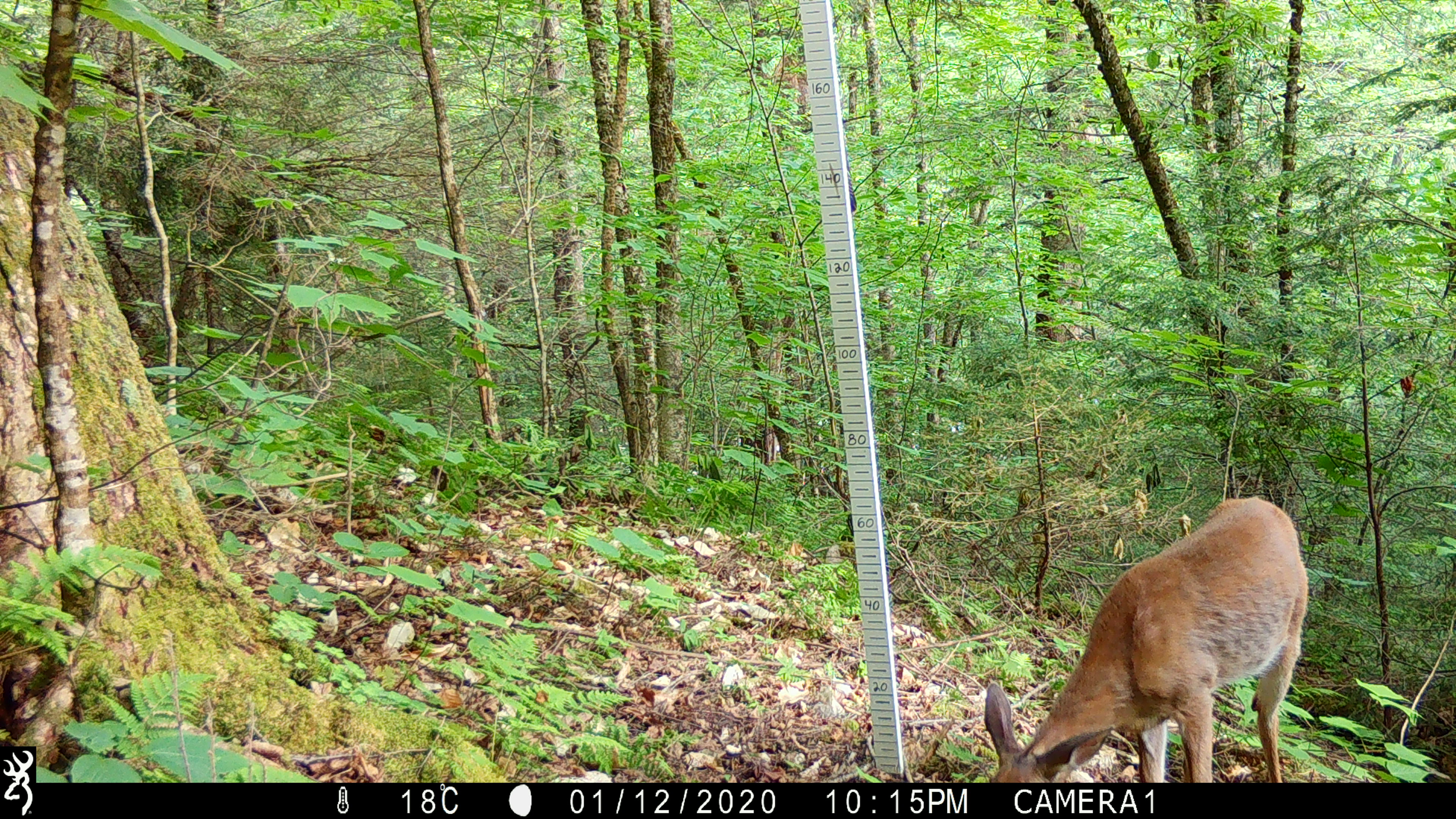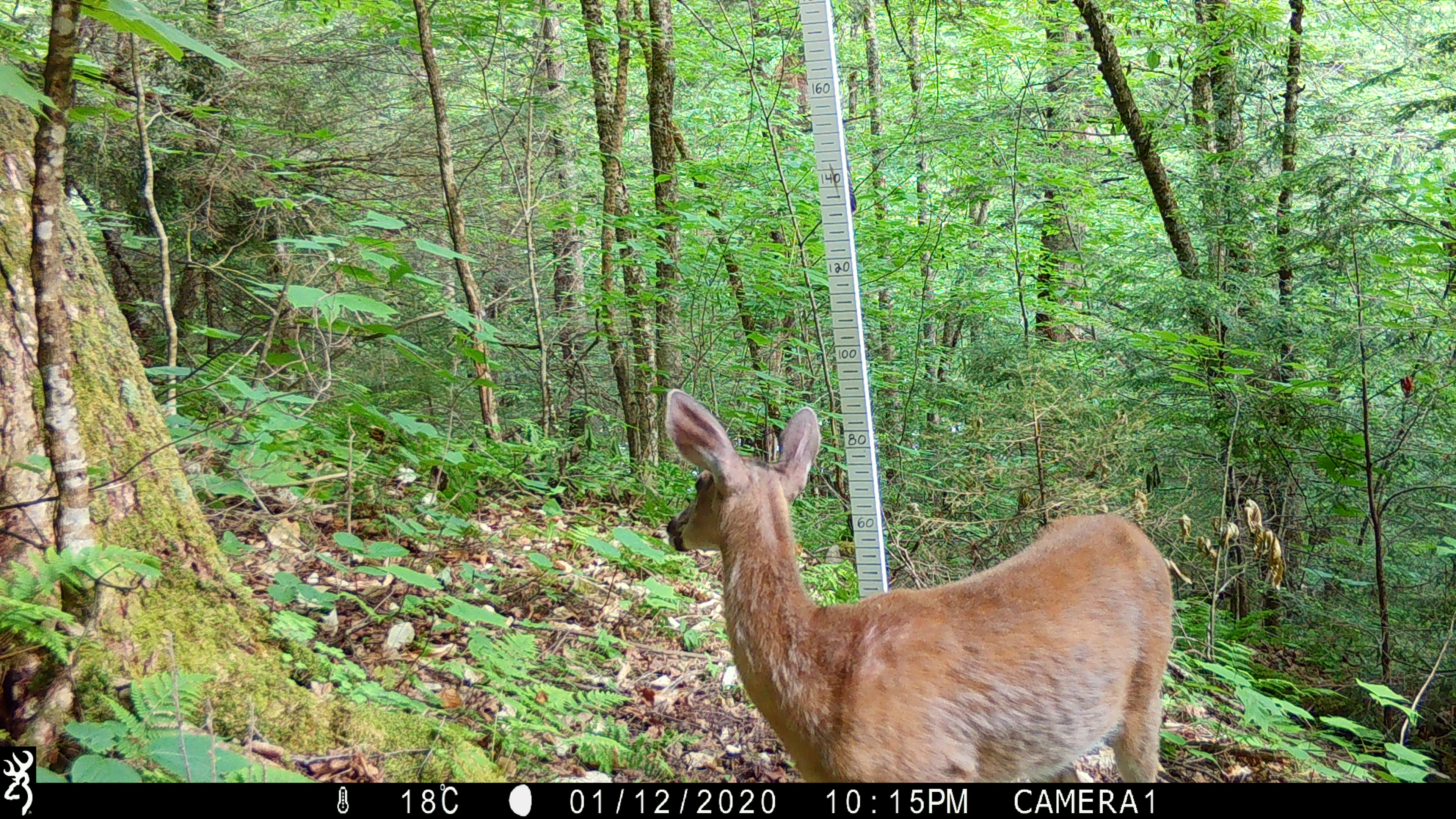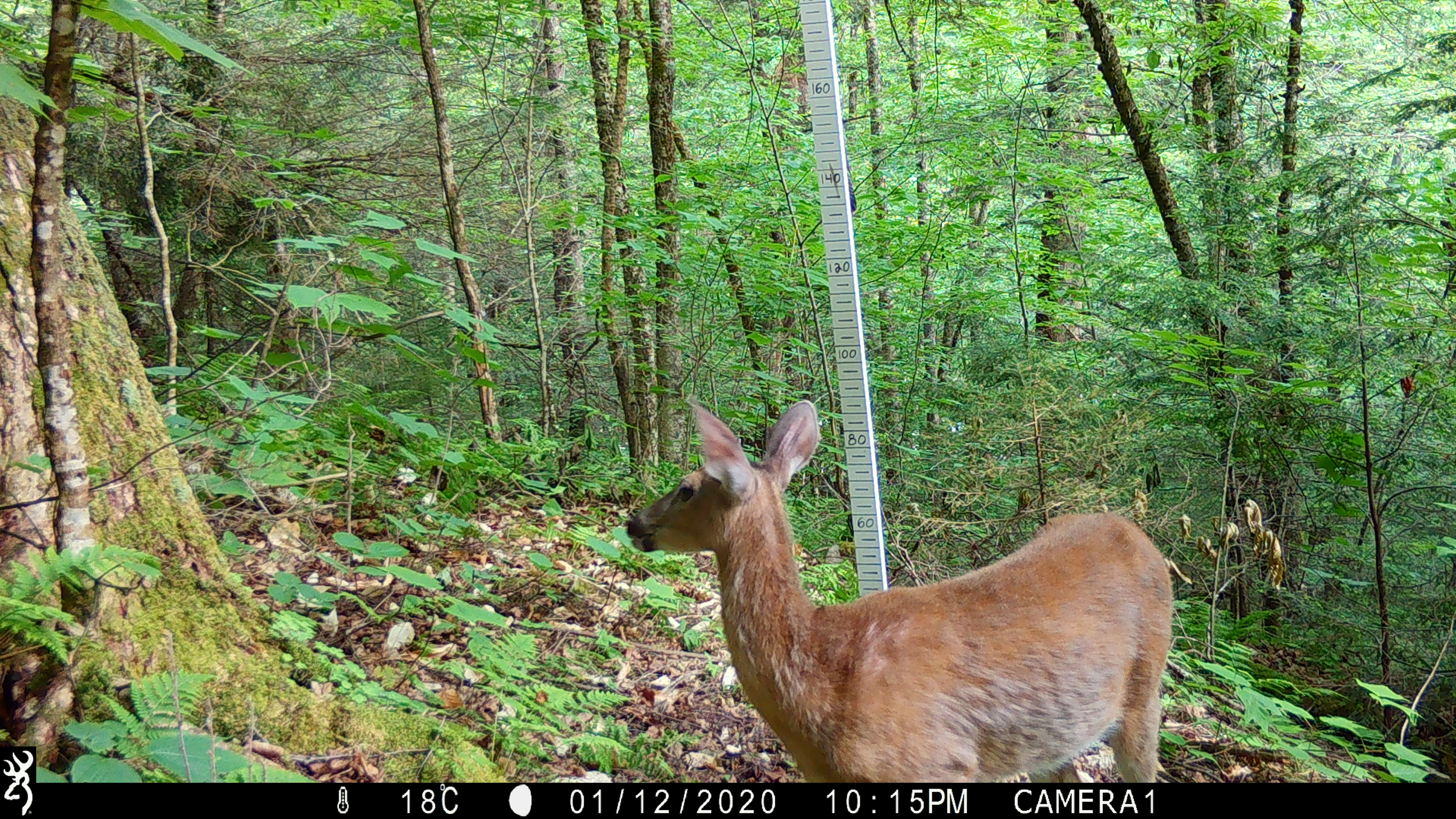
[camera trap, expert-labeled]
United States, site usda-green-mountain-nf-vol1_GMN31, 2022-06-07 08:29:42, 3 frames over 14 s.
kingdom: Animalia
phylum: Chordata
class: Mammalia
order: Artiodactyla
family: Cervidae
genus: Odocoileus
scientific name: Odocoileus virginianus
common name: white-tailed deer